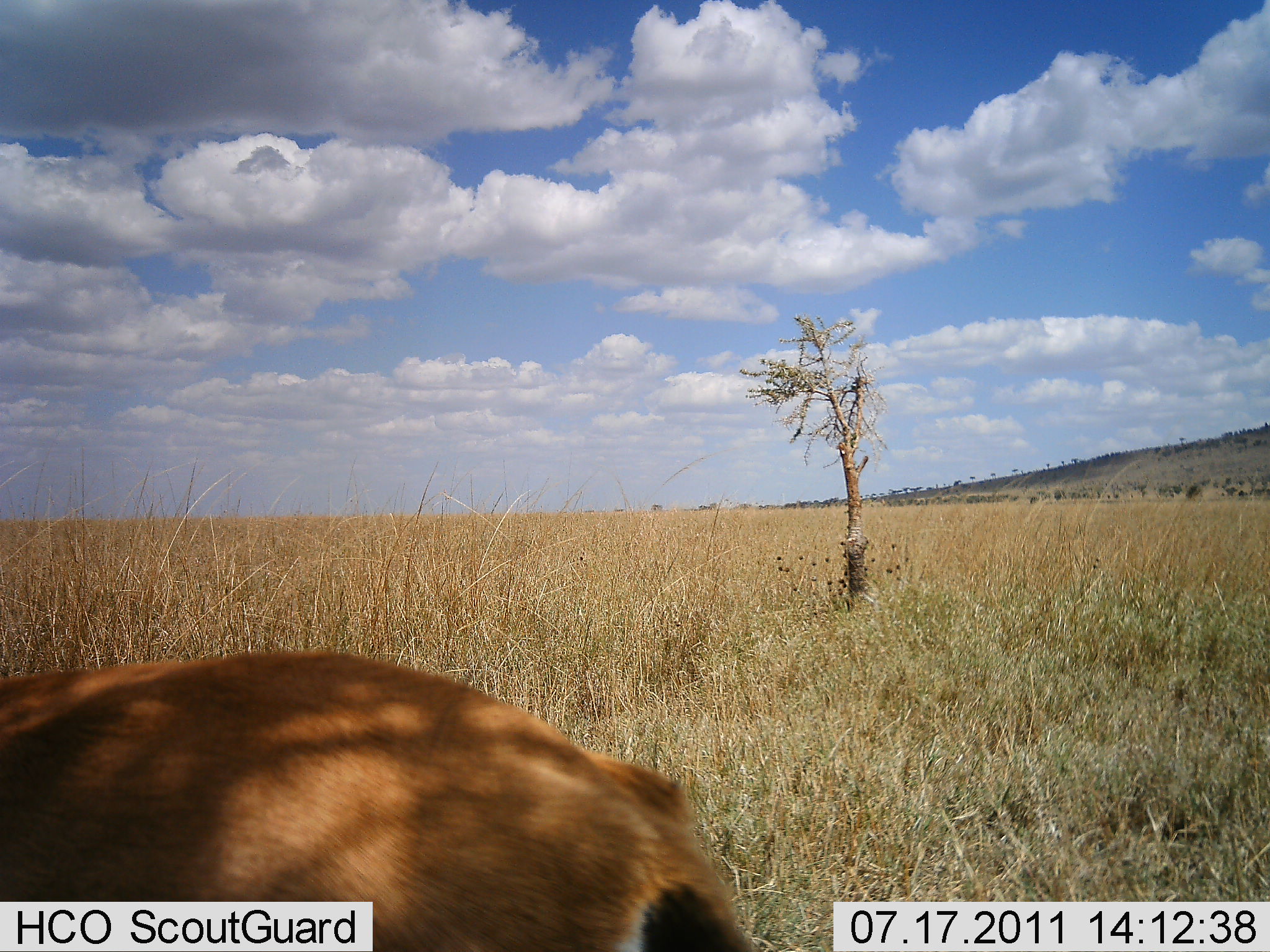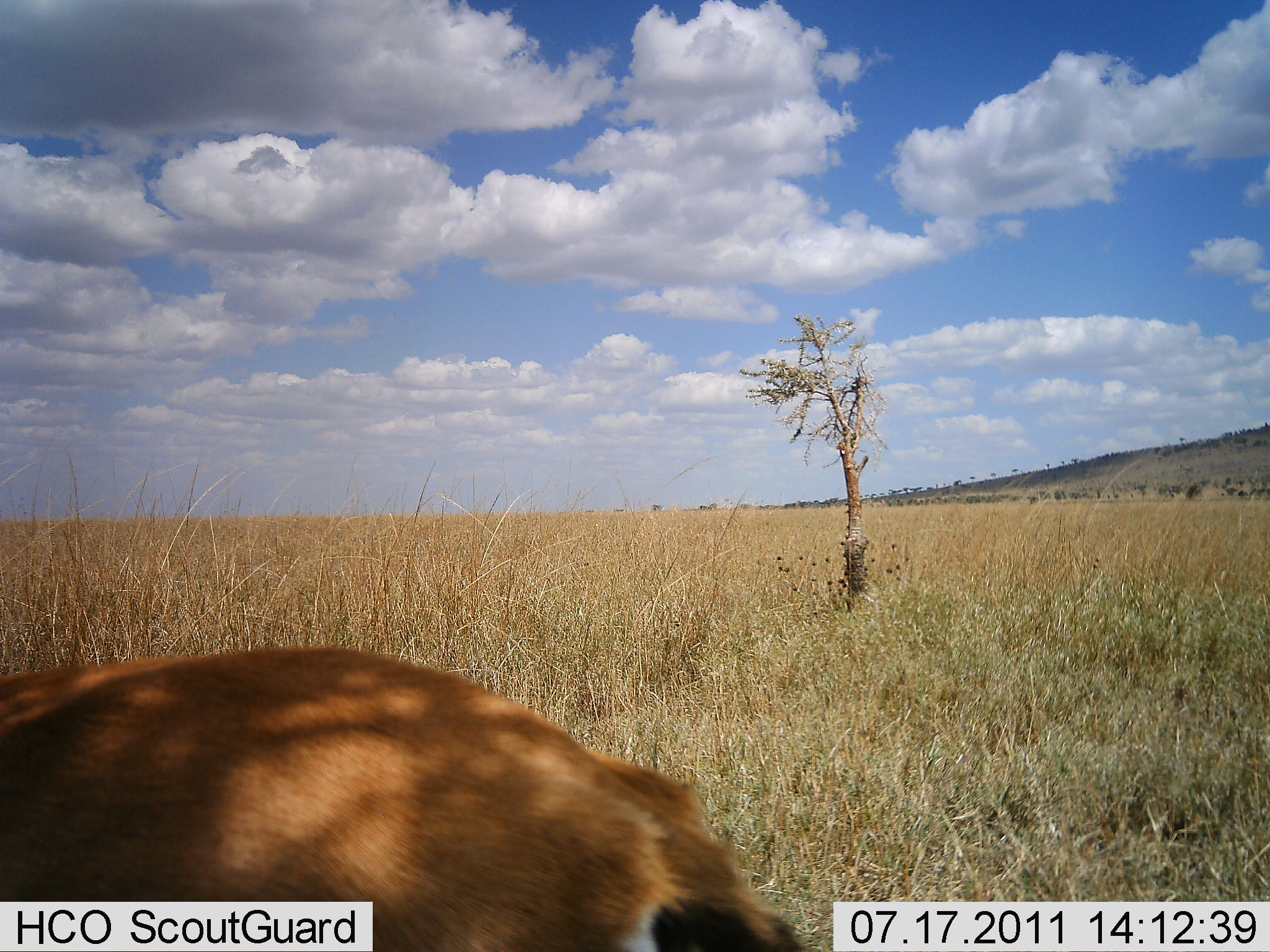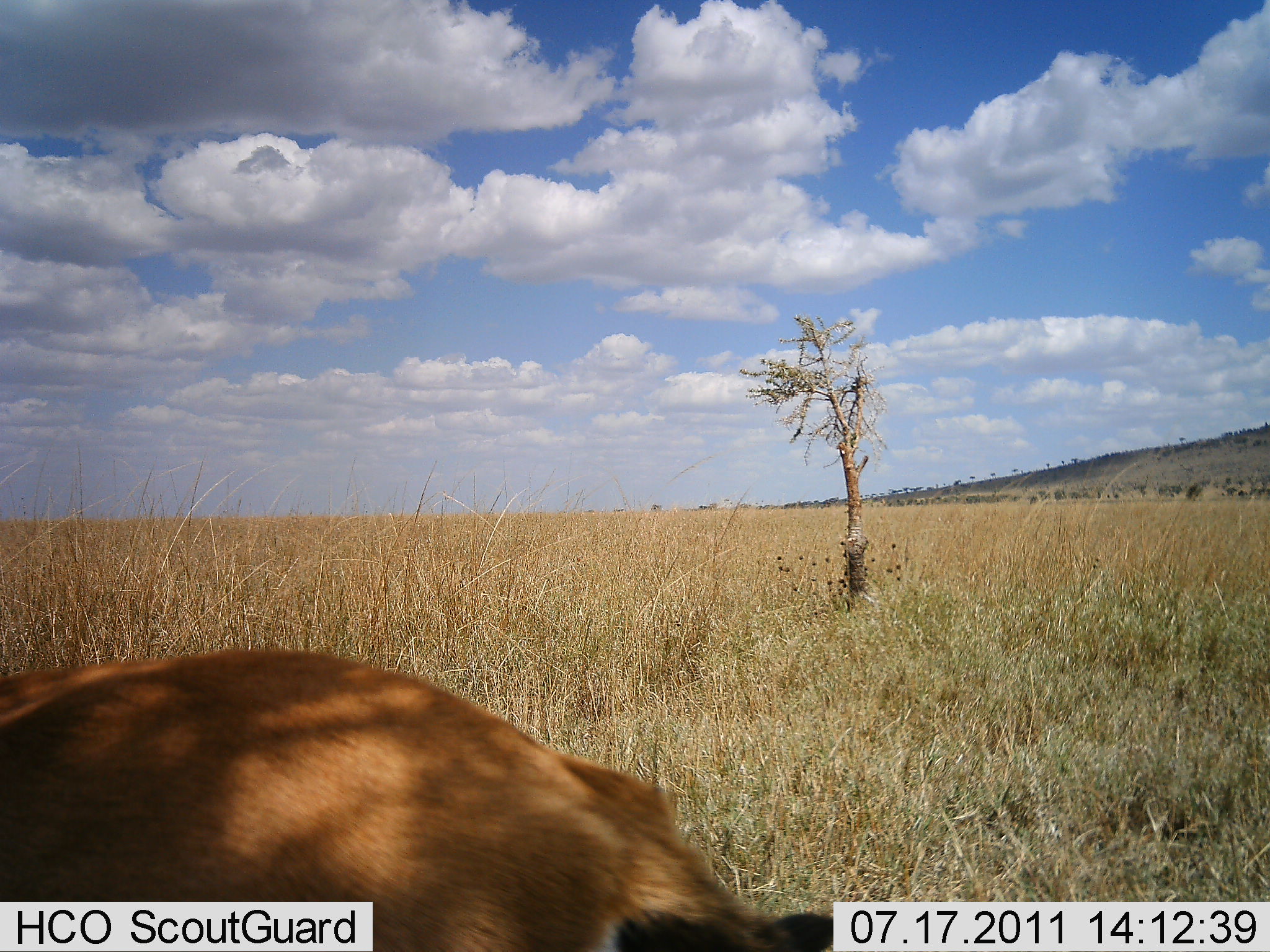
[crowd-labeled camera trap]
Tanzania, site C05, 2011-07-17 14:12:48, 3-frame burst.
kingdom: Animalia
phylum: Chordata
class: Mammalia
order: Carnivora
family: Felidae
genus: Panthera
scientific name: Panthera leo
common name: lion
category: lionfemale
Lionfemale (lion) (Panthera leo), count 1. Behavior (volunteer vote fractions): standing 60%, resting 20%, moving 20%, interacting 0%. Young present (vote fraction): 0%. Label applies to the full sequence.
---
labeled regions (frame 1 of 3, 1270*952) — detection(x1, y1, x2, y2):
animal: detection(0, 652, 759, 952)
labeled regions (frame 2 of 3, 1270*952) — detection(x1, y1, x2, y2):
animal: detection(0, 642, 818, 952)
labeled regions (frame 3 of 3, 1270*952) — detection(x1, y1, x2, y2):
animal: detection(1, 643, 832, 952)